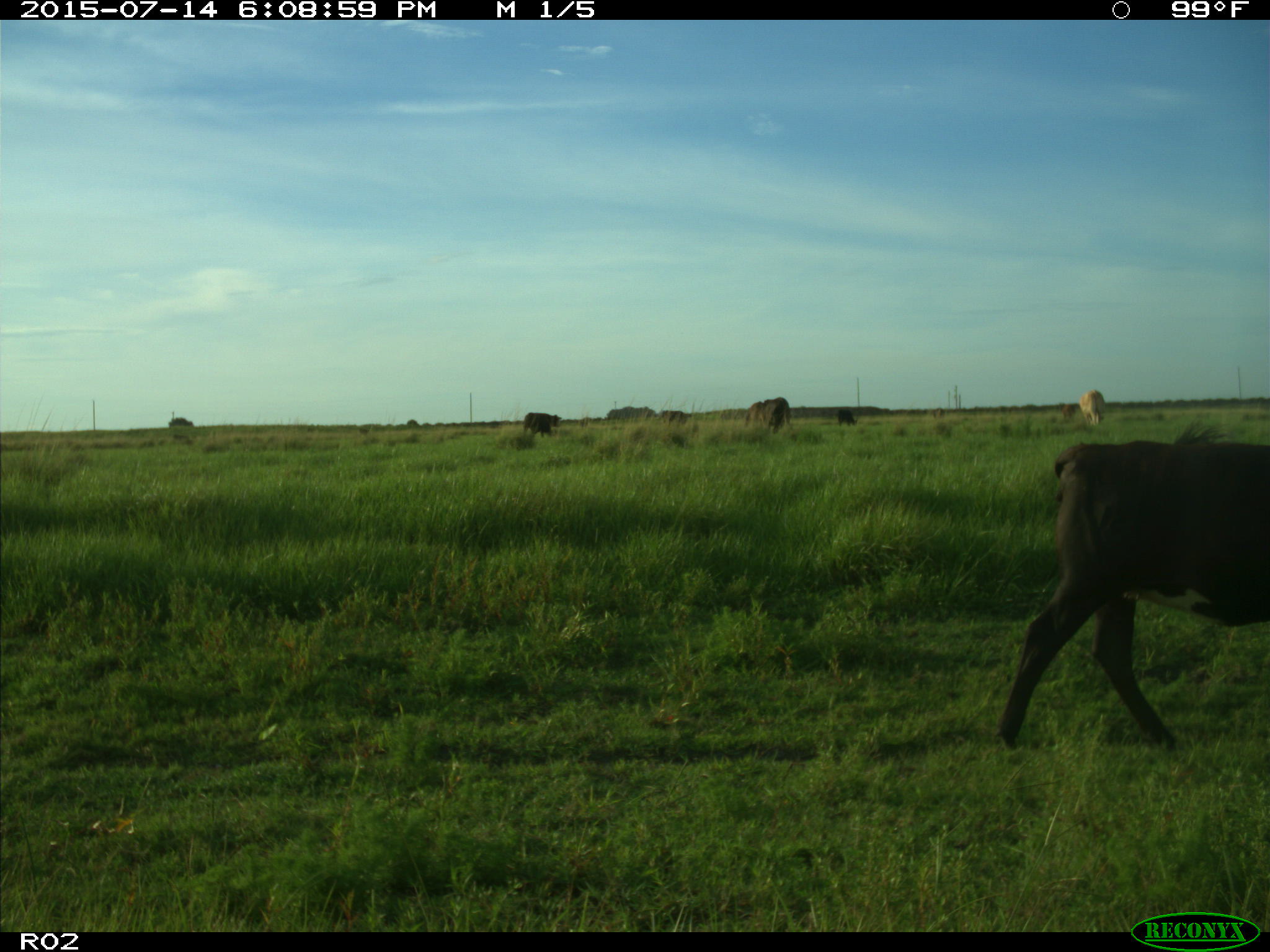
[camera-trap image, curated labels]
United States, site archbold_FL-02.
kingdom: Animalia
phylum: Chordata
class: Mammalia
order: Artiodactyla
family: Bovidae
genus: Bos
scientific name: Bos taurus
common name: domestic cow